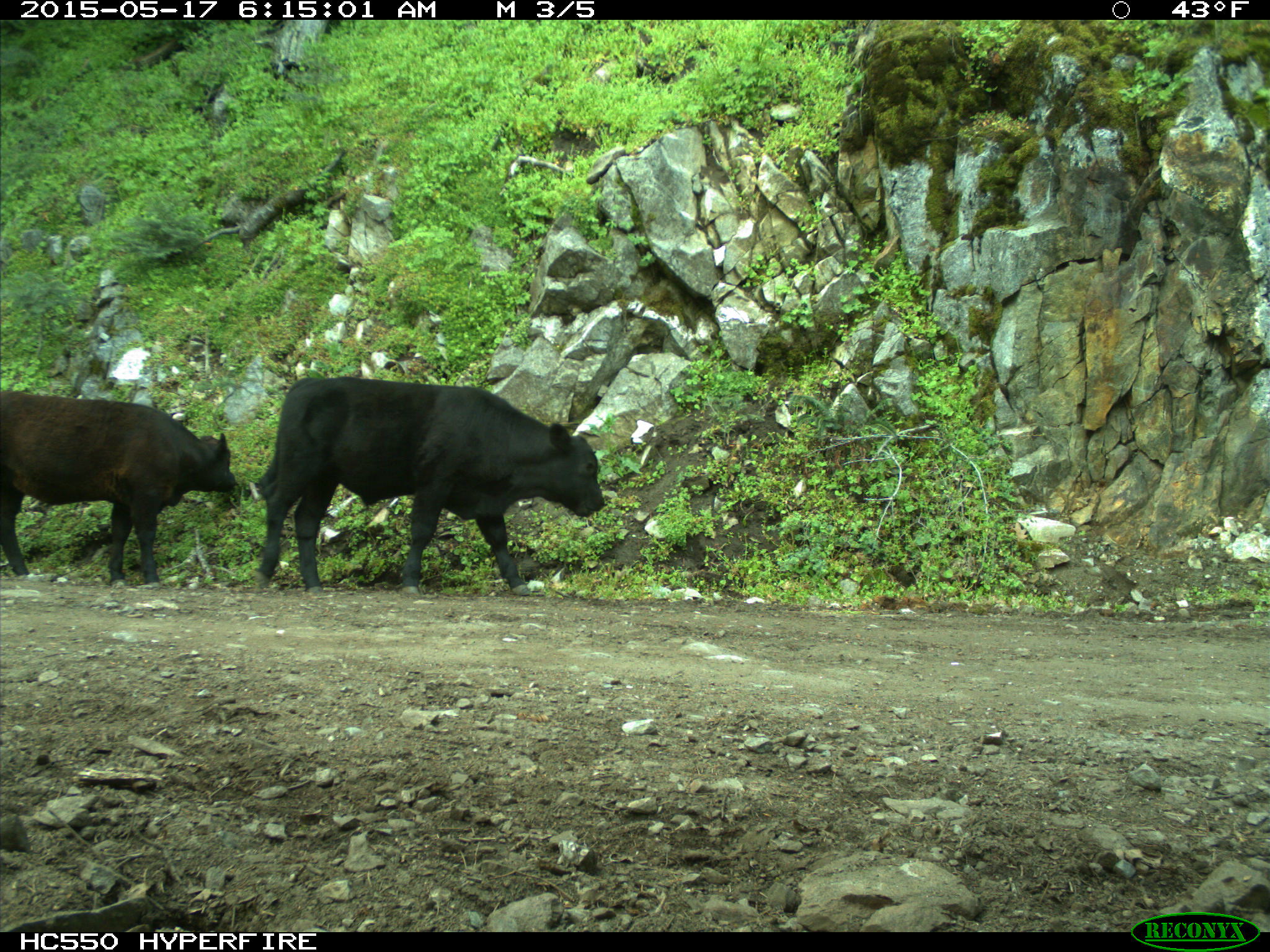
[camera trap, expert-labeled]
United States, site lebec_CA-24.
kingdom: Animalia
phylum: Chordata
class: Mammalia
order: Artiodactyla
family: Bovidae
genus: Bos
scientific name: Bos taurus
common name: domestic cow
Bos taurus (domestic cow).